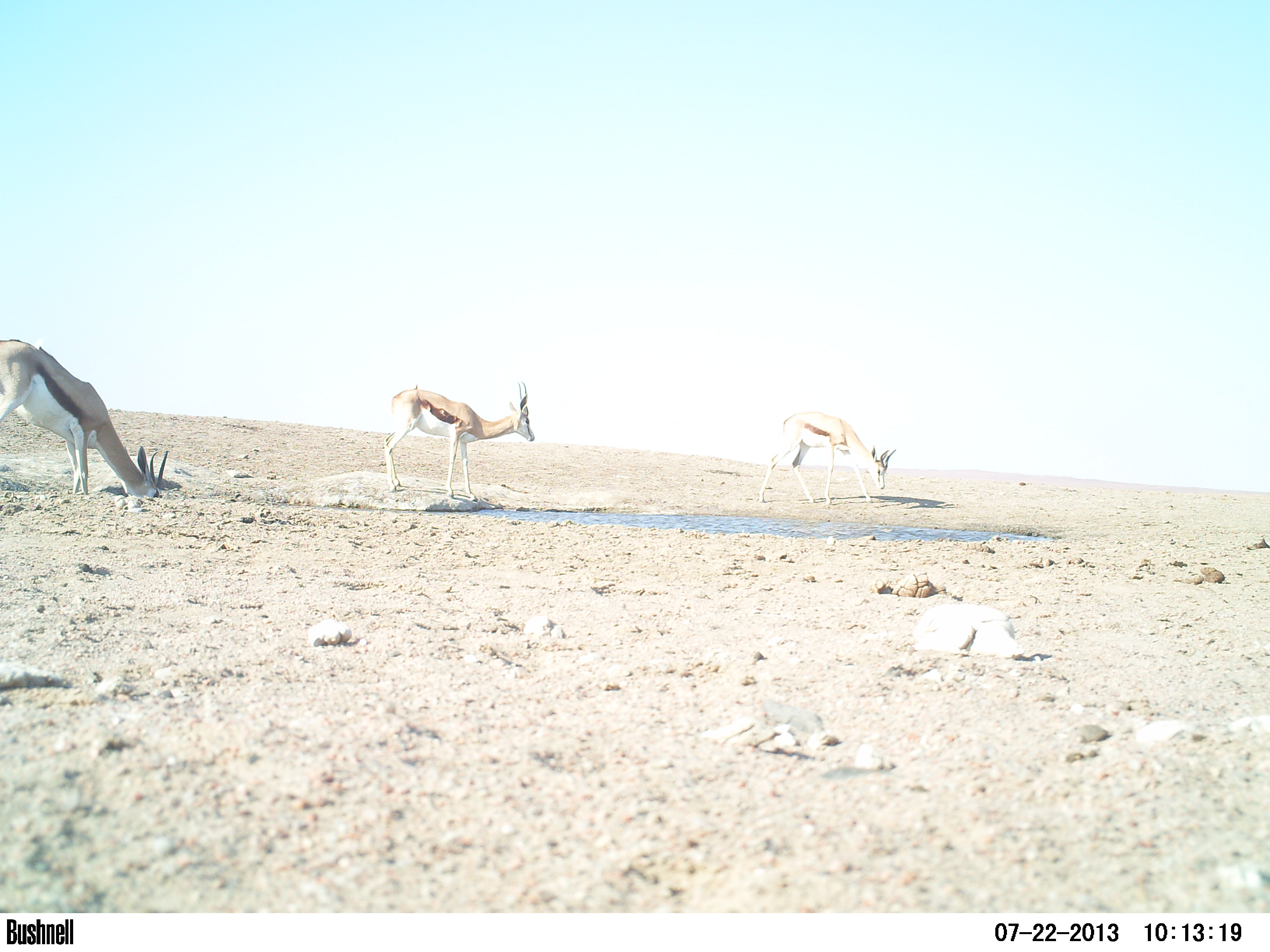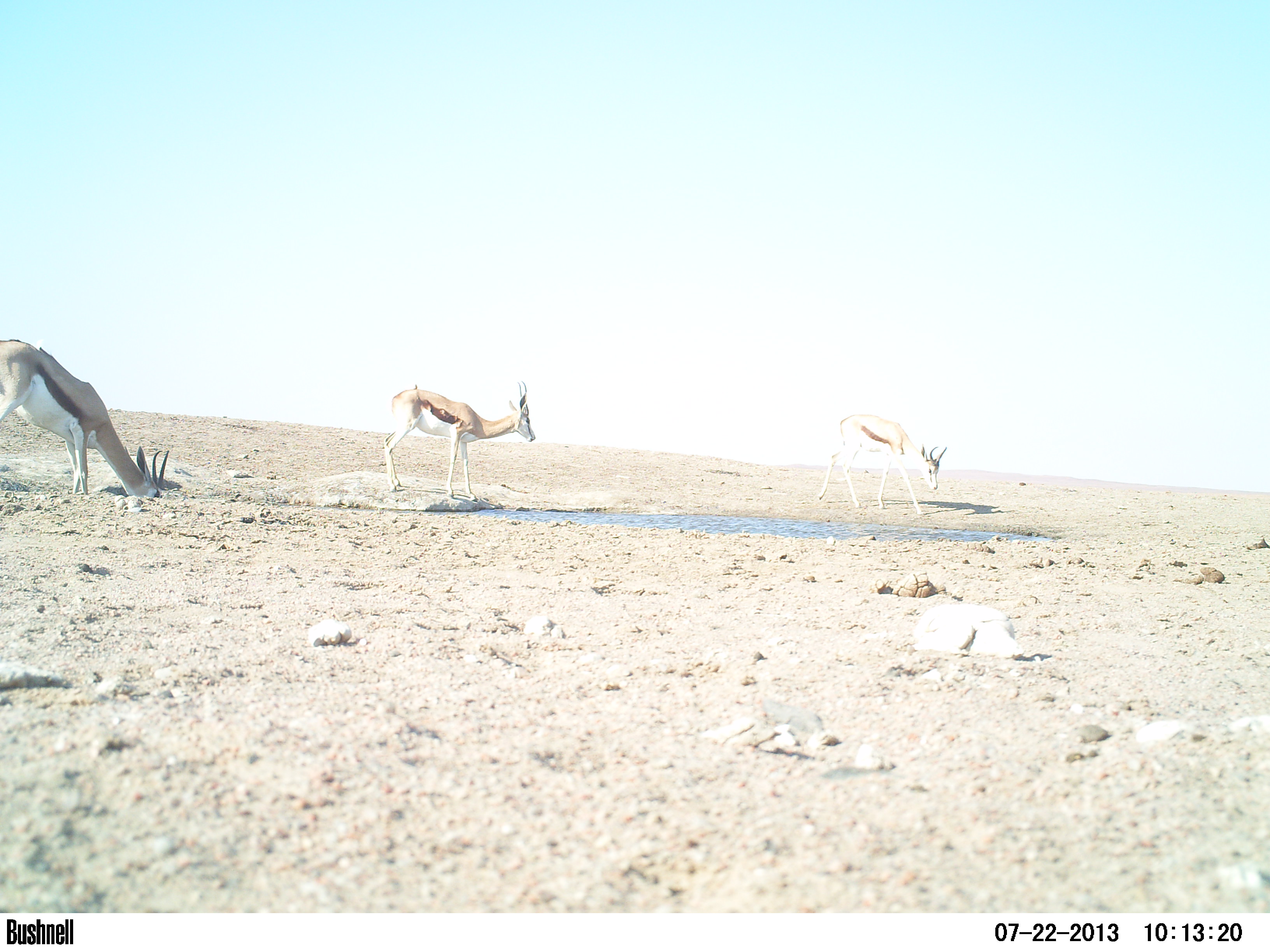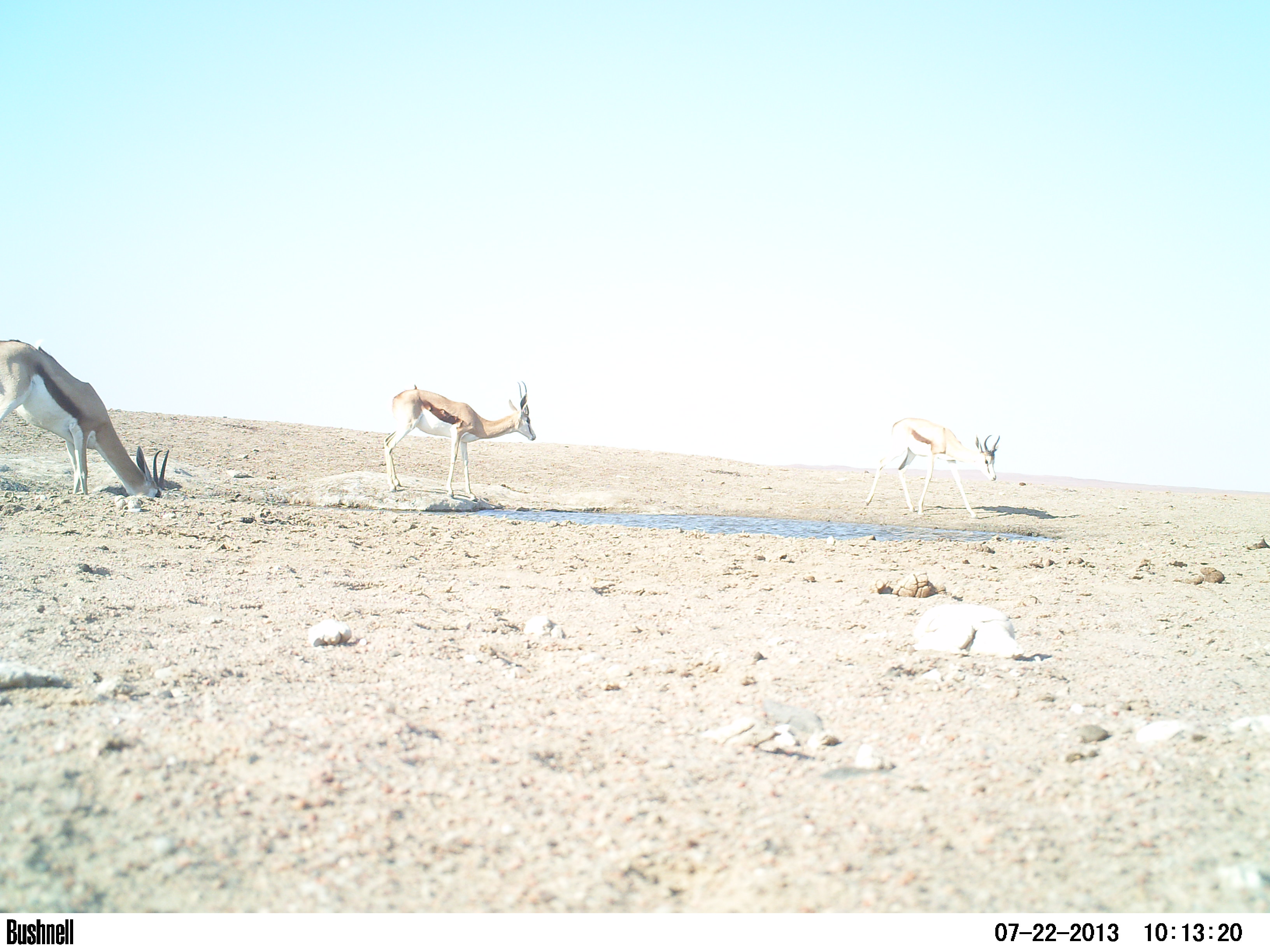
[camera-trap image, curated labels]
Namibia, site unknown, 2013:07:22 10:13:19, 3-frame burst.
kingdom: Animalia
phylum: Chordata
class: Mammalia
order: Artiodactyla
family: Bovidae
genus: Antidorcas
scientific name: Antidorcas marsupialis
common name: springbok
Antidorcas marsupialis (springbok).